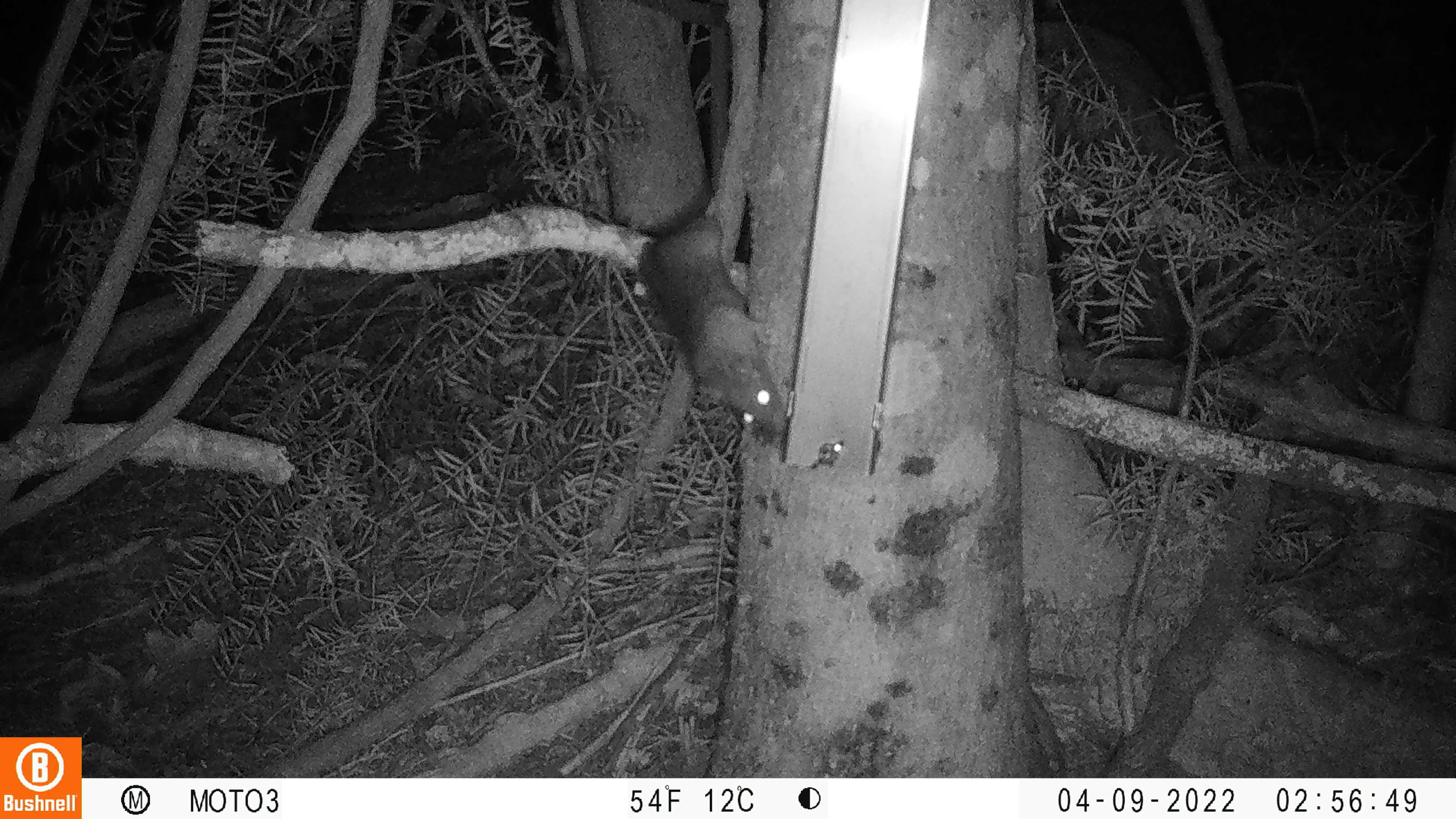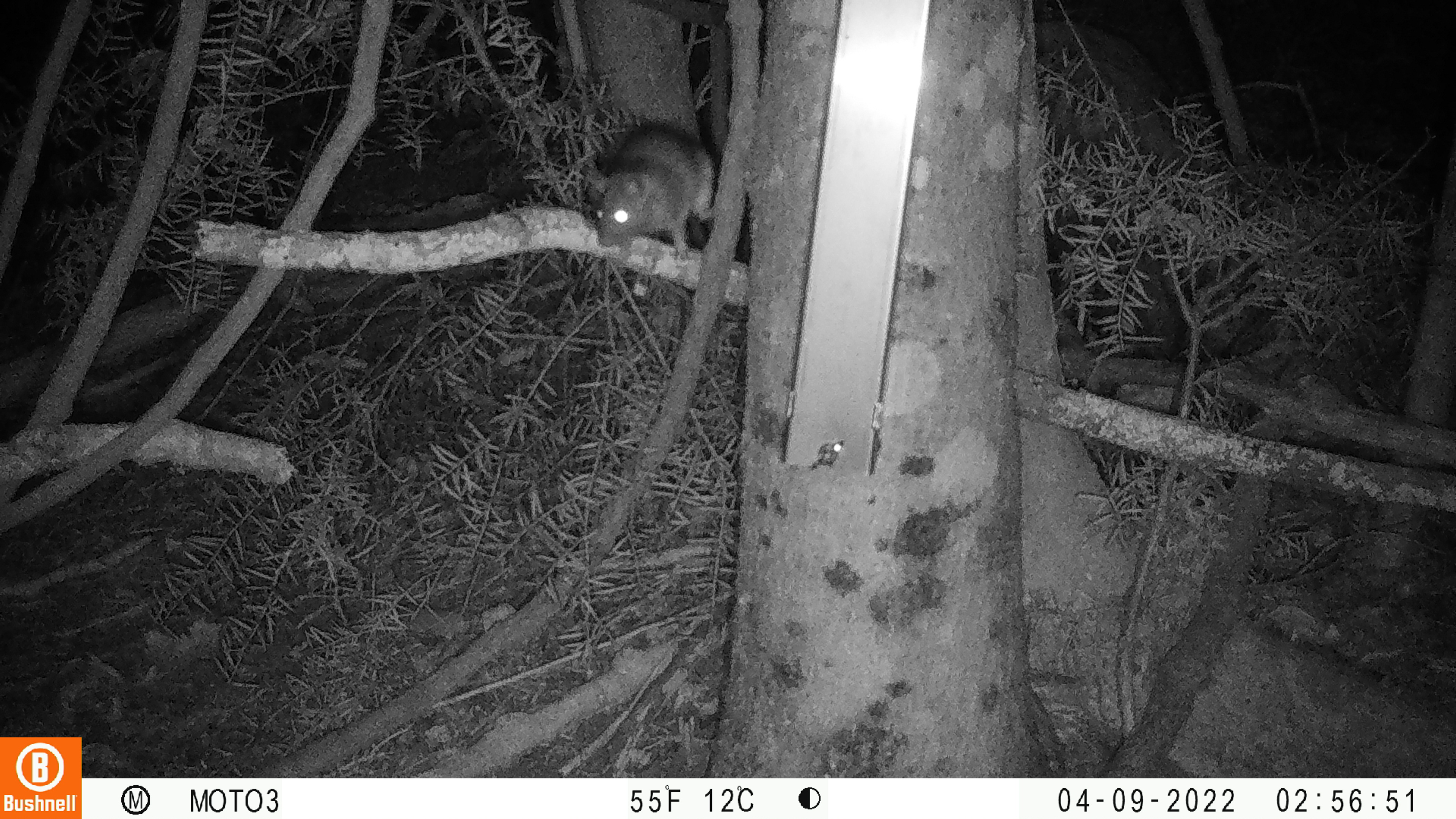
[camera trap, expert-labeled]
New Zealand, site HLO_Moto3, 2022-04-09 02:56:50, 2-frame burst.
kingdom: Animalia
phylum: Chordata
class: Mammalia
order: Rodentia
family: Muridae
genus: Rattus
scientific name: Rattus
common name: rat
Rat (Rattus).